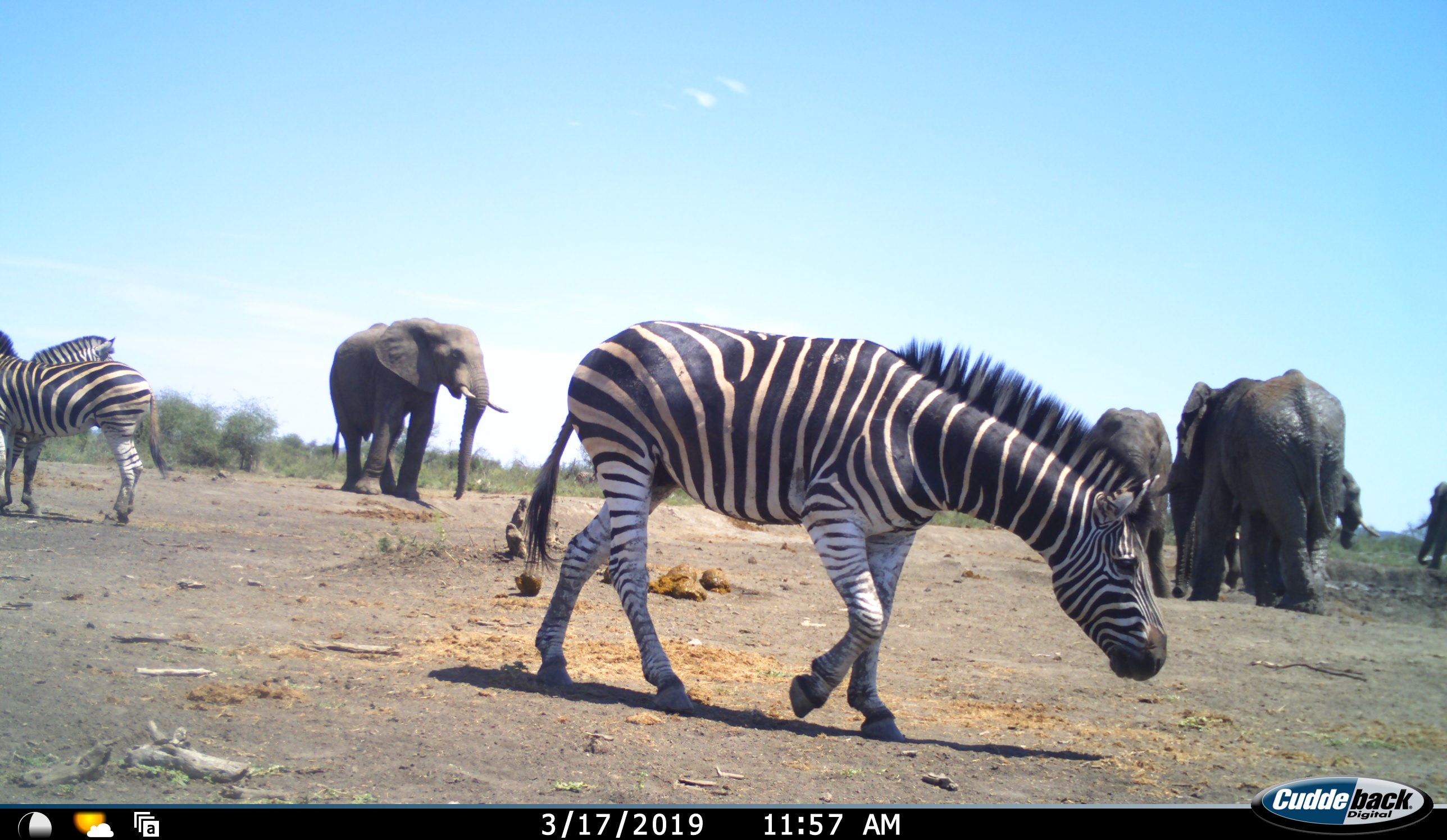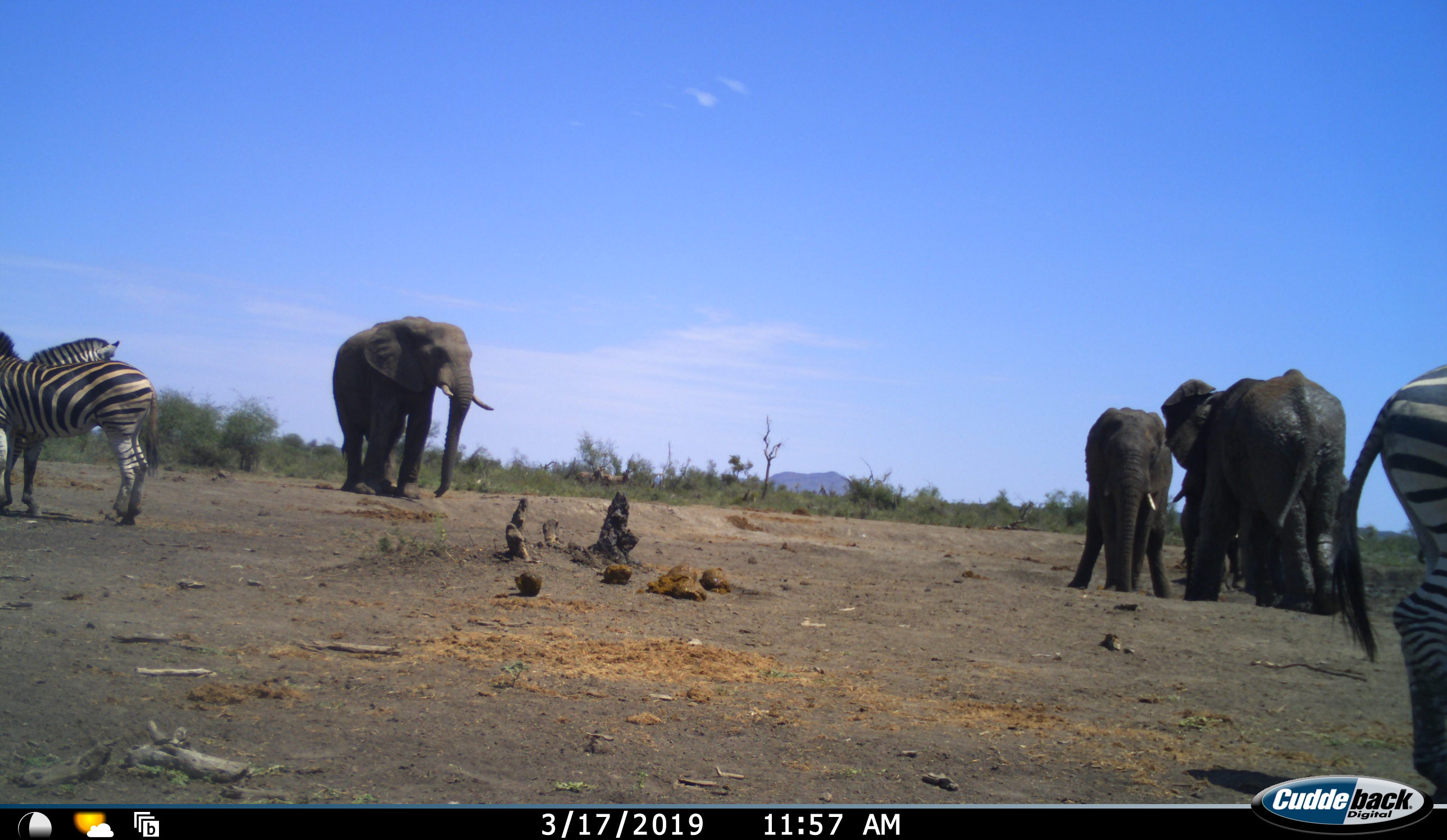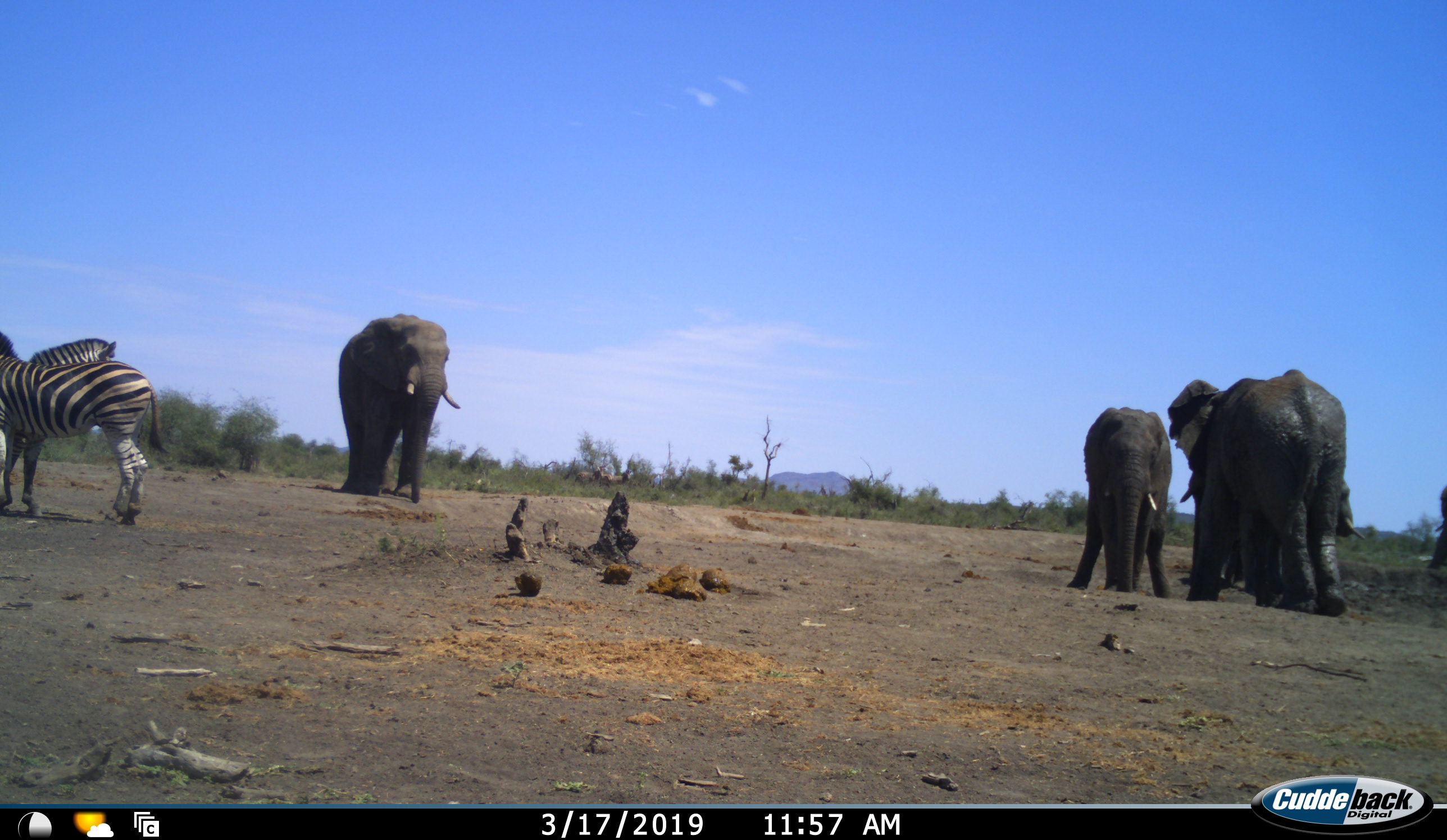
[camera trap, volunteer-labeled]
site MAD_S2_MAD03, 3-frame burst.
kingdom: Animalia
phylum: Chordata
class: Mammalia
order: Proboscidea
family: Elephantidae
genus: Loxodonta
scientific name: Loxodonta africana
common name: african bush elephant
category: elephant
Elephant (african bush elephant) (Loxodonta africana), count 5. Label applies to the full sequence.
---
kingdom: Animalia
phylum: Chordata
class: Mammalia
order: Perissodactyla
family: Equidae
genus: Equus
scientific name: Equus quagga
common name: plains zebra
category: zebraplains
Zebraplains (plains zebra) (Equus quagga), count 3. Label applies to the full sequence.